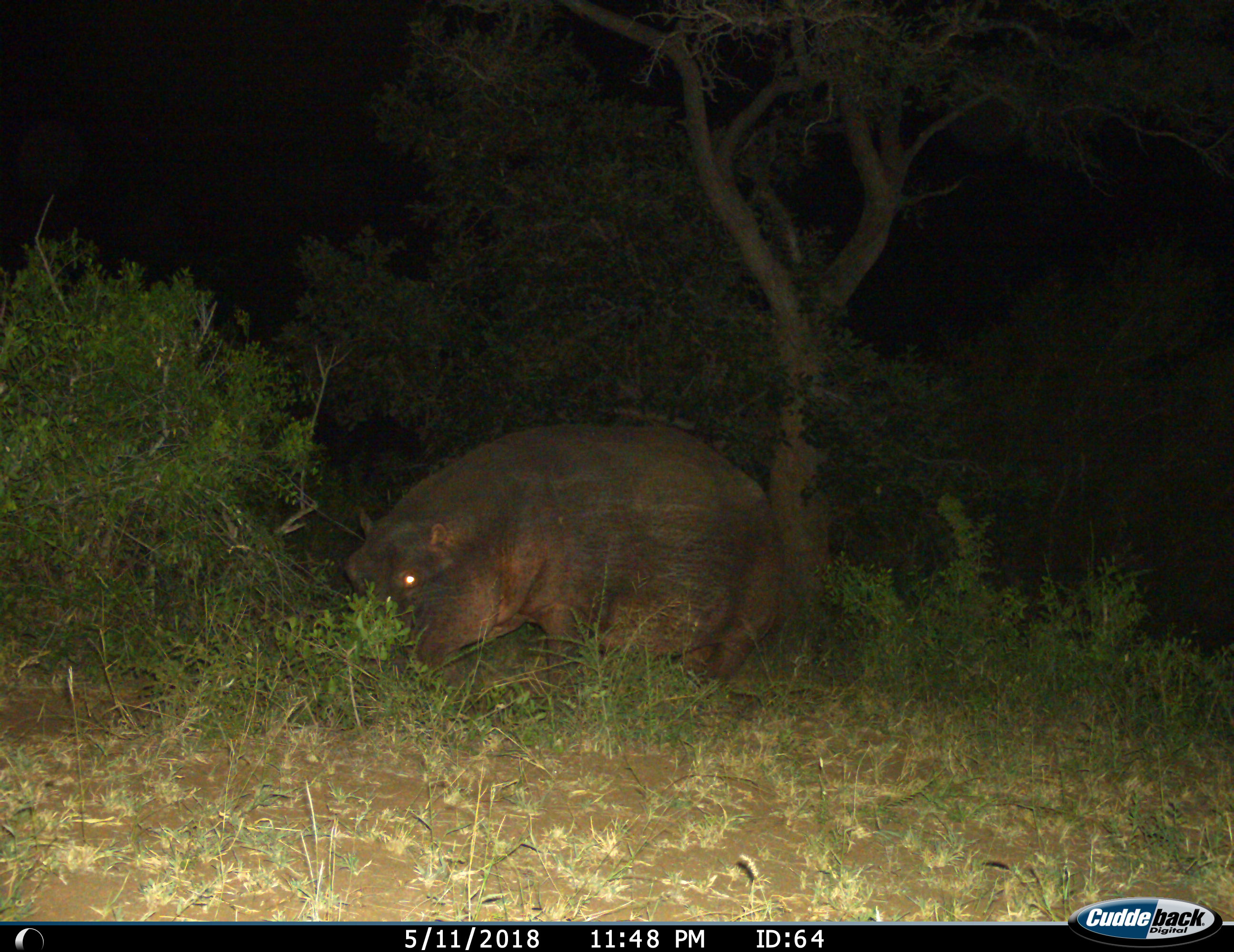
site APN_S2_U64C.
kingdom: Animalia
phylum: Chordata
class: Mammalia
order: Artiodactyla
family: Hippopotamidae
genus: Hippopotamus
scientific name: Hippopotamus amphibius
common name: hippopotamus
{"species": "hippopotamus (Hippopotamus amphibius)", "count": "1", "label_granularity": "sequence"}